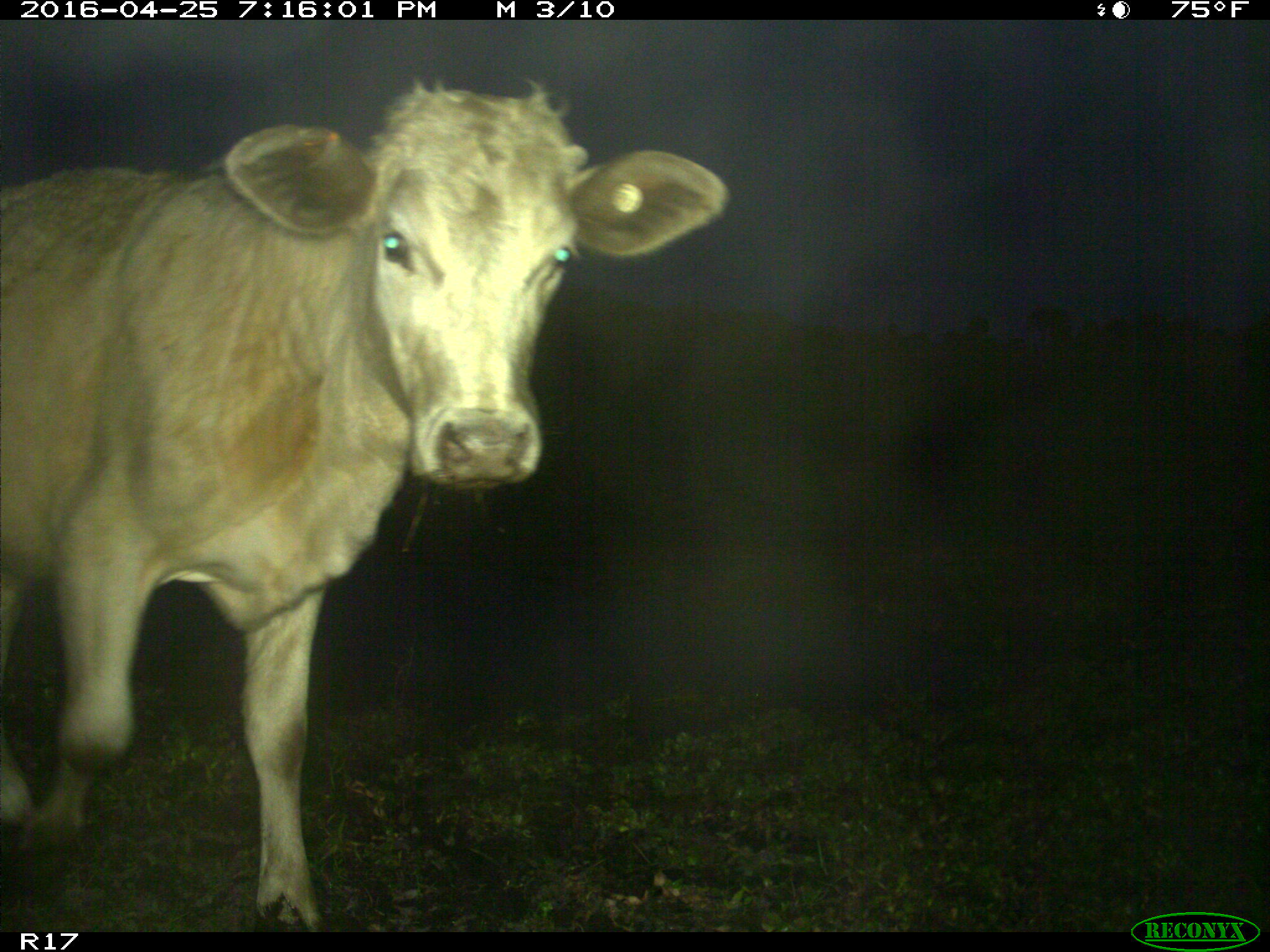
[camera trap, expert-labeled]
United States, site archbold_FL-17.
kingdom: Animalia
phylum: Chordata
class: Mammalia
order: Artiodactyla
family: Bovidae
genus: Bos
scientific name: Bos taurus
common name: domestic cow